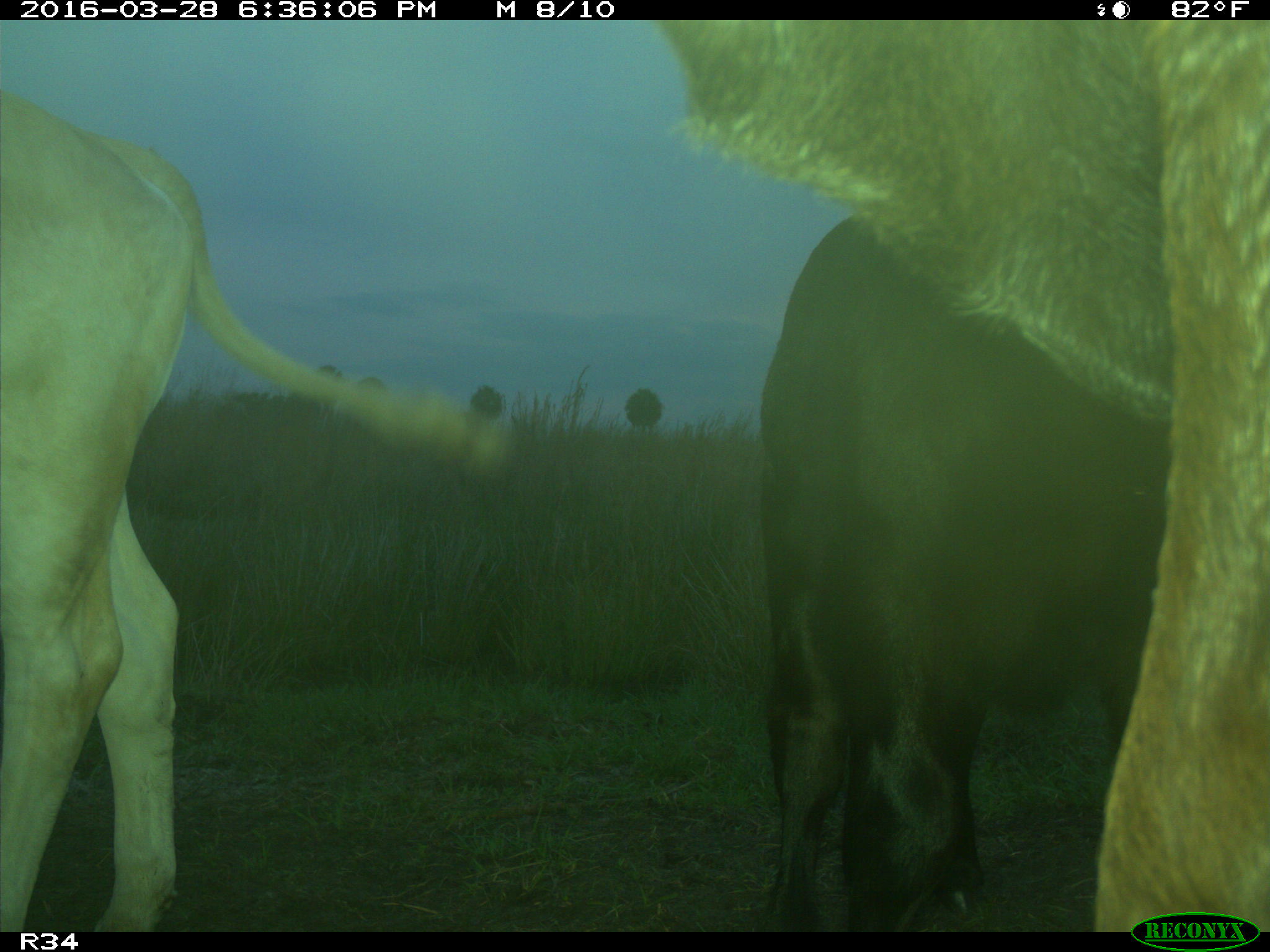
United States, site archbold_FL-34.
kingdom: Animalia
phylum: Chordata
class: Mammalia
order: Artiodactyla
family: Bovidae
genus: Bos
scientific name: Bos taurus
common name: domestic cow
Bos taurus (domestic cow).